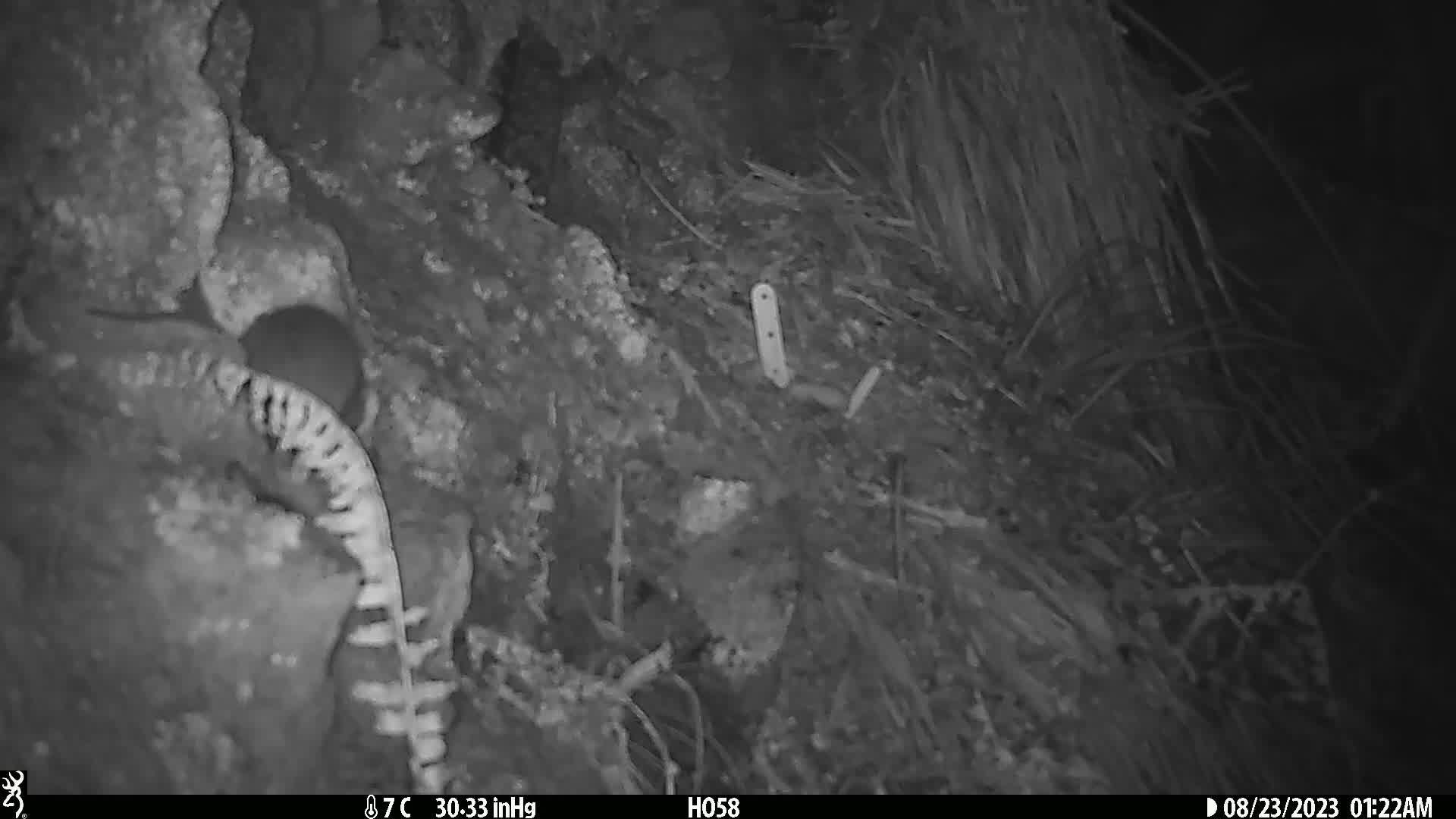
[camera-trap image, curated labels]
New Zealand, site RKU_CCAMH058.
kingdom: Animalia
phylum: Chordata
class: Mammalia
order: Rodentia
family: Muridae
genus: Rattus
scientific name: Rattus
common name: rat